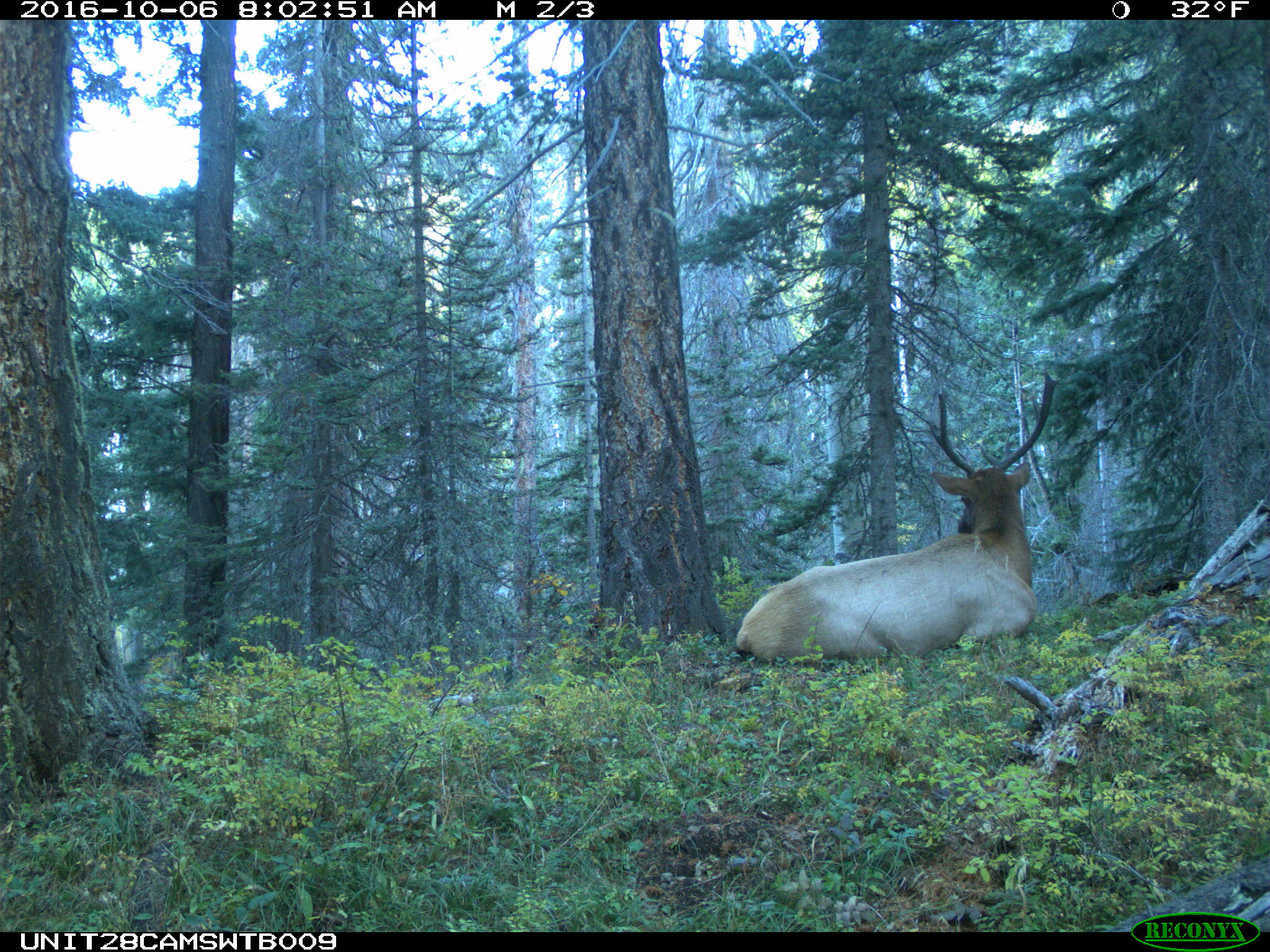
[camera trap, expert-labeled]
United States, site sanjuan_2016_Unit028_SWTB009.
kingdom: Animalia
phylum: Chordata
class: Mammalia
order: Artiodactyla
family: Cervidae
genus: Cervus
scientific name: Cervus elaphus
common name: red deer